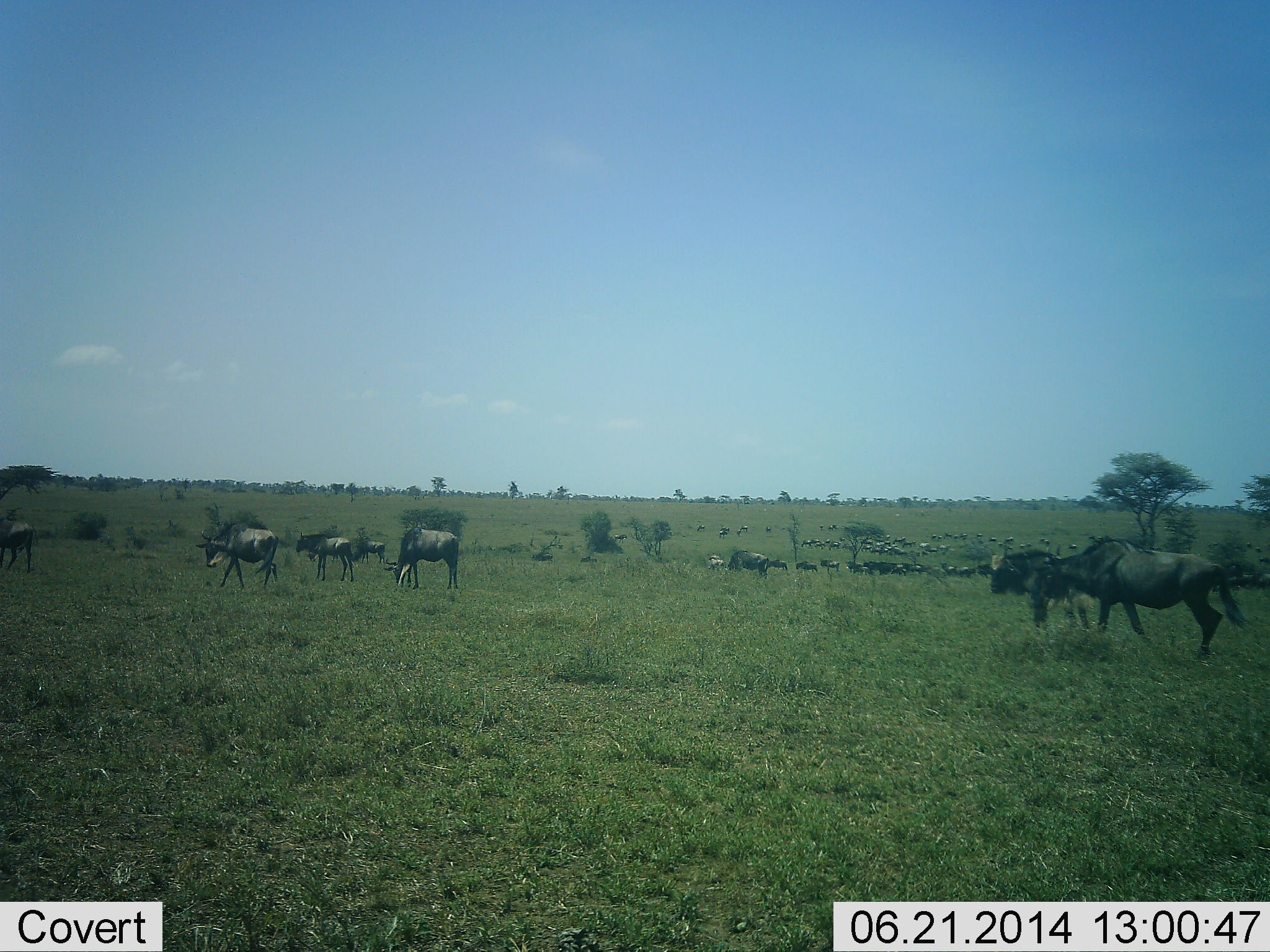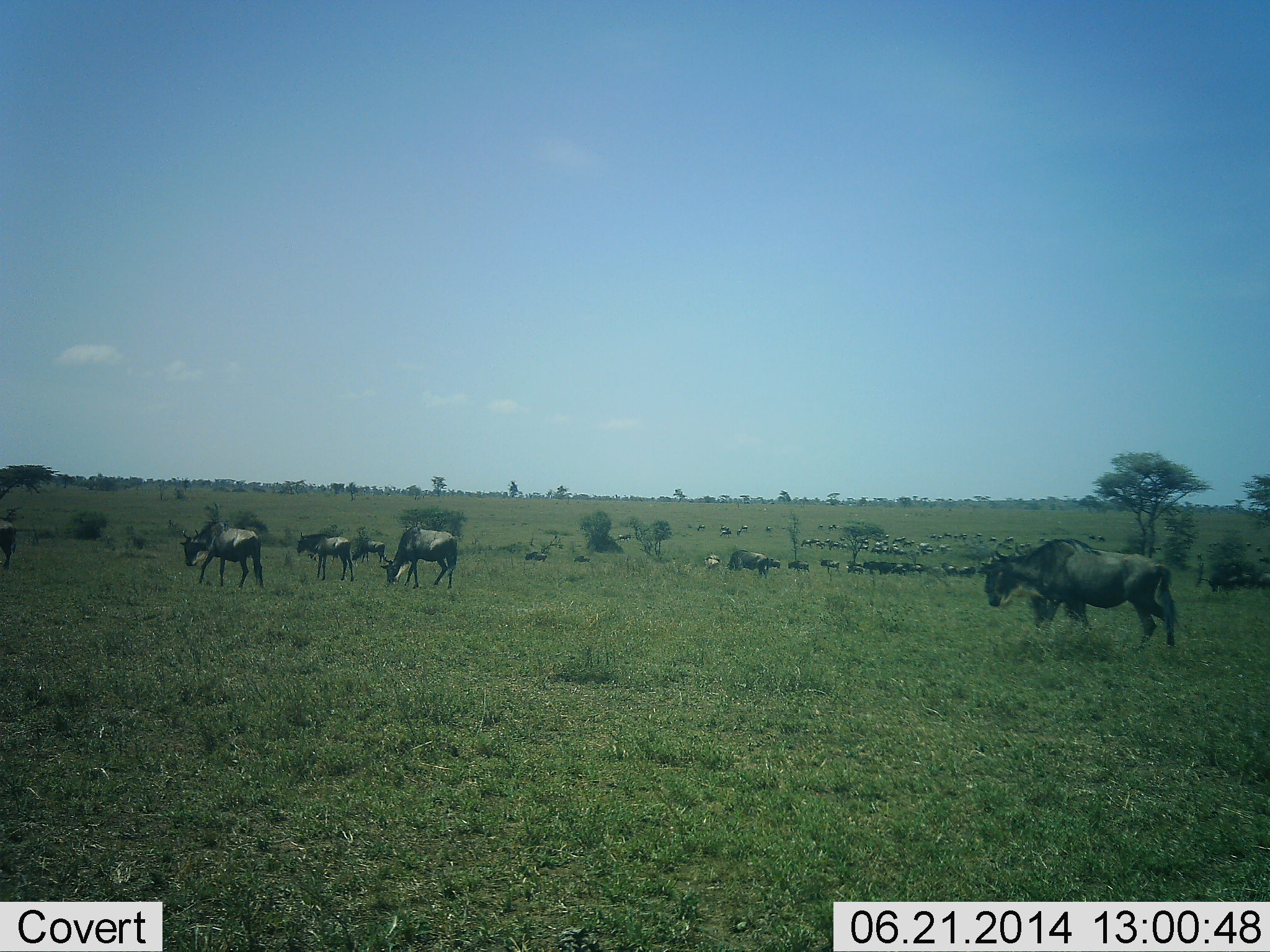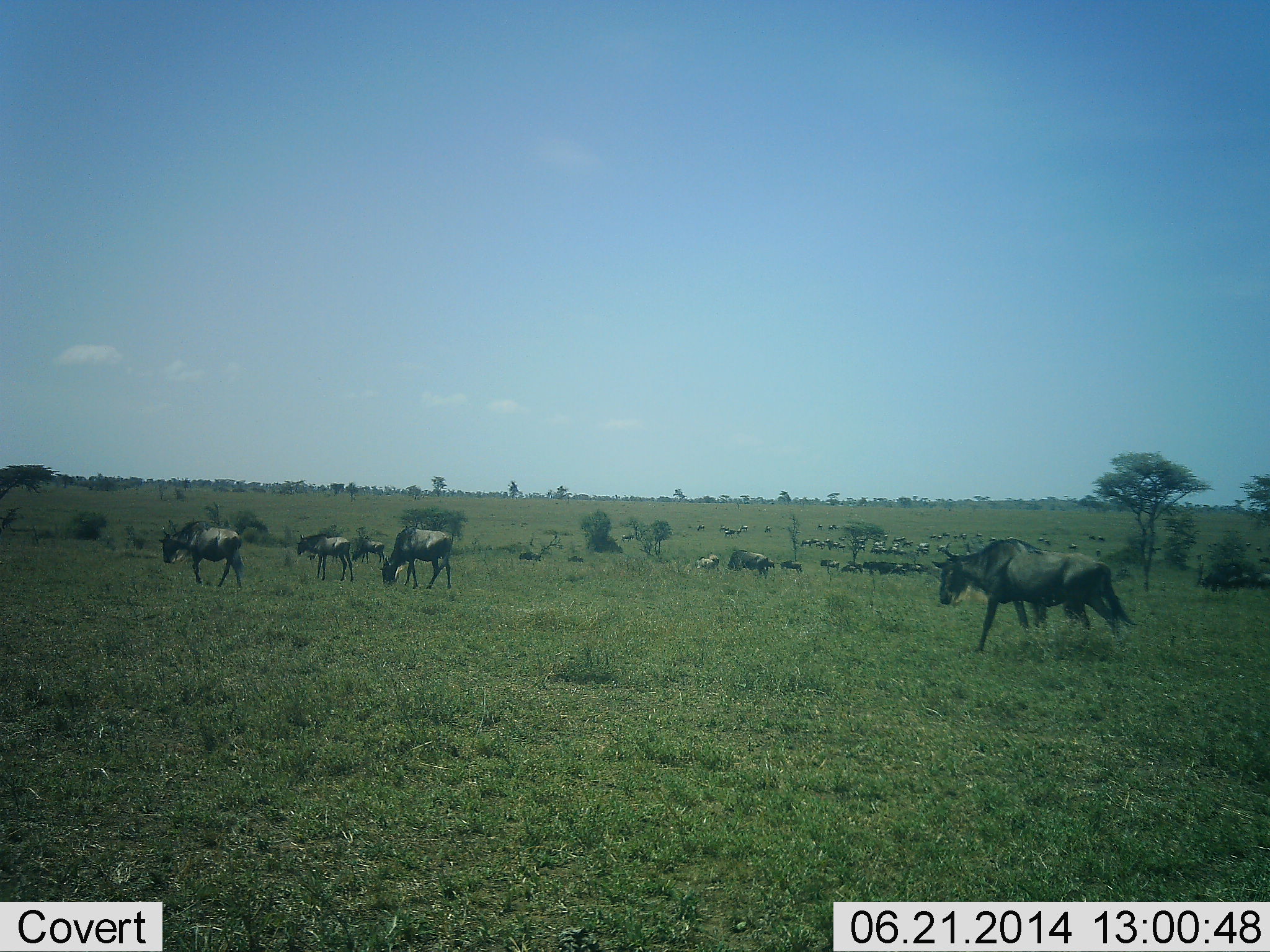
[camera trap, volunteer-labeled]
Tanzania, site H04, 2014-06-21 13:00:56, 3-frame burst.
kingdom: Animalia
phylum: Chordata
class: Mammalia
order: Artiodactyla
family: Bovidae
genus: Connochaetes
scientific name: Connochaetes taurinus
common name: blue wildebeest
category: wildebeest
Wildebeest (blue wildebeest) (Connochaetes taurinus), count 11-50. Behavior (volunteer vote fractions): standing 27%, resting 0%, moving 100%, interacting 0%. Young present (vote fraction): 18%. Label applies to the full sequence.